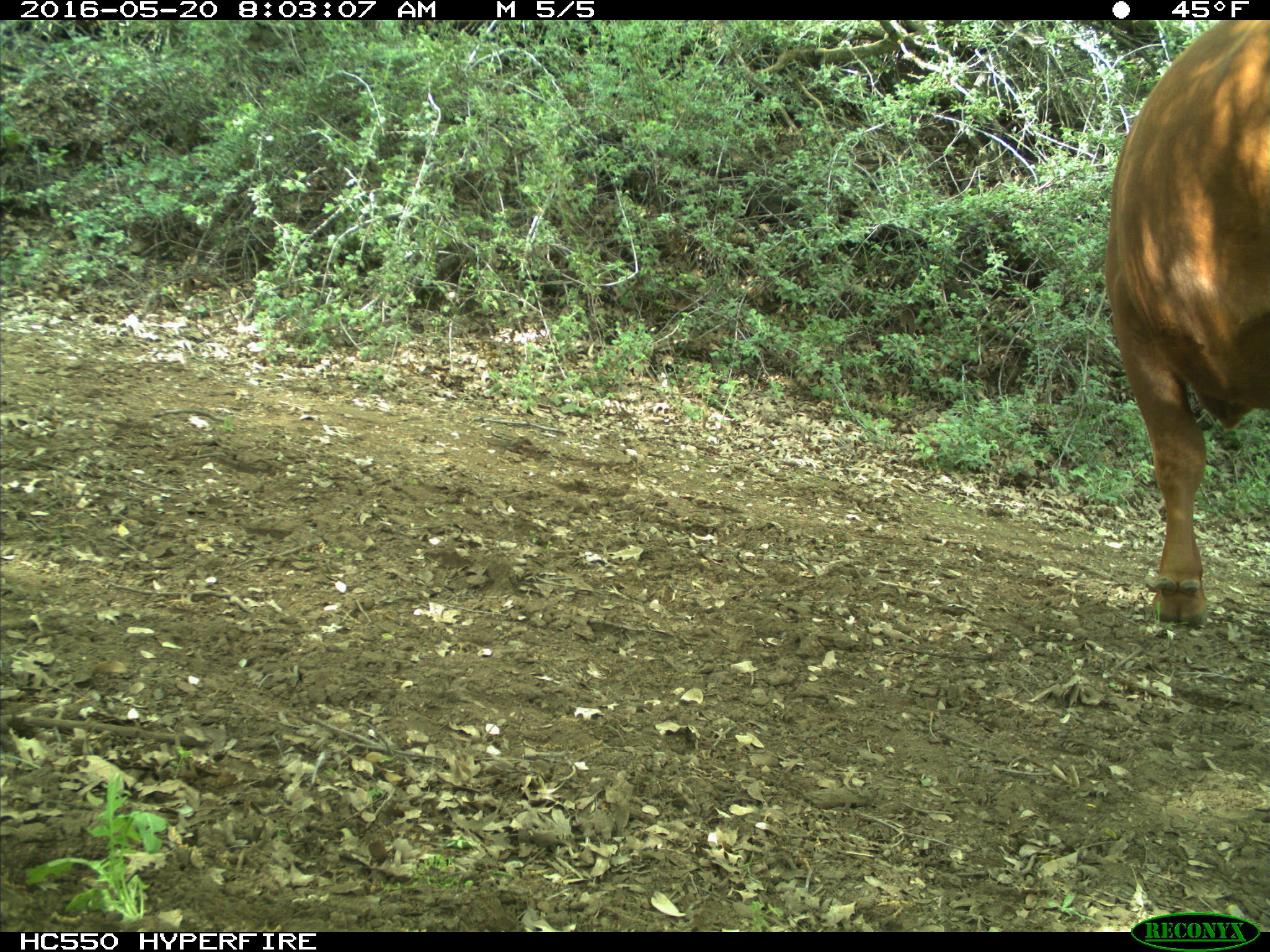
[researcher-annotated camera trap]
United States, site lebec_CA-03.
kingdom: Animalia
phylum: Chordata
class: Mammalia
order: Artiodactyla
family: Bovidae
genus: Bos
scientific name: Bos taurus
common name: domestic cow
Bos taurus (domestic cow).